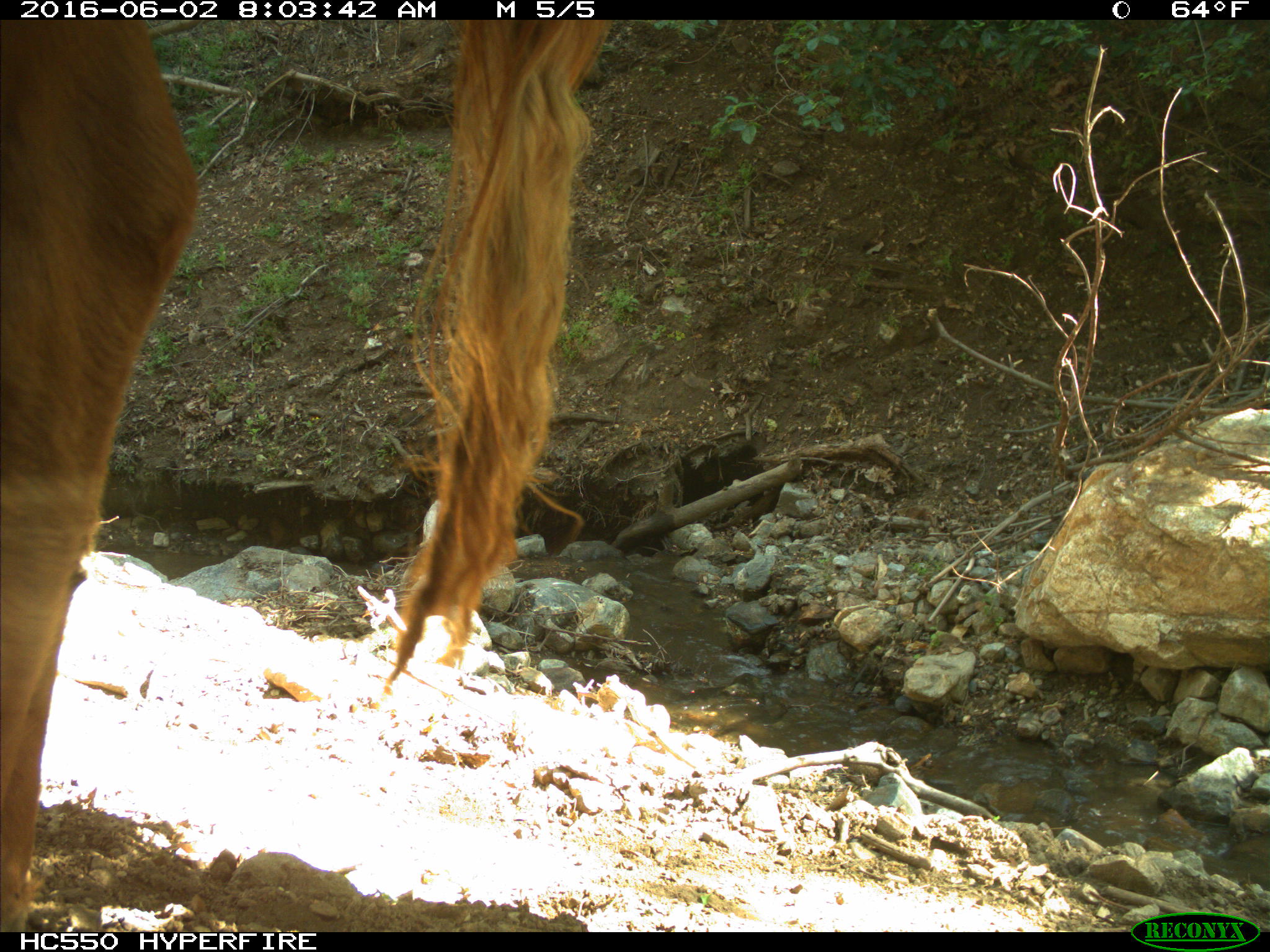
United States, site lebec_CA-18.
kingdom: Animalia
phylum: Chordata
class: Mammalia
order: Artiodactyla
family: Bovidae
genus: Bos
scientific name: Bos taurus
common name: domestic cow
Bos taurus (domestic cow).